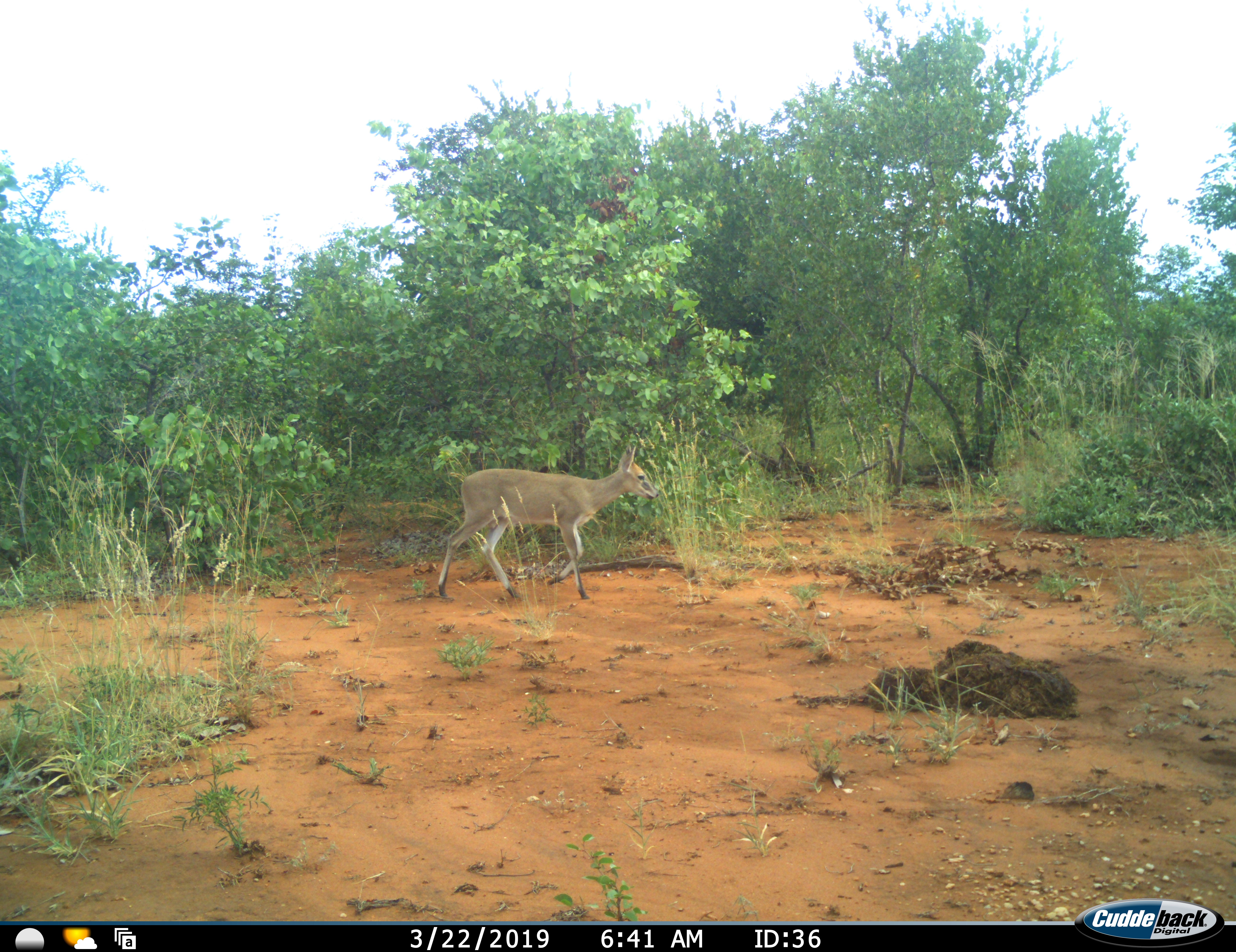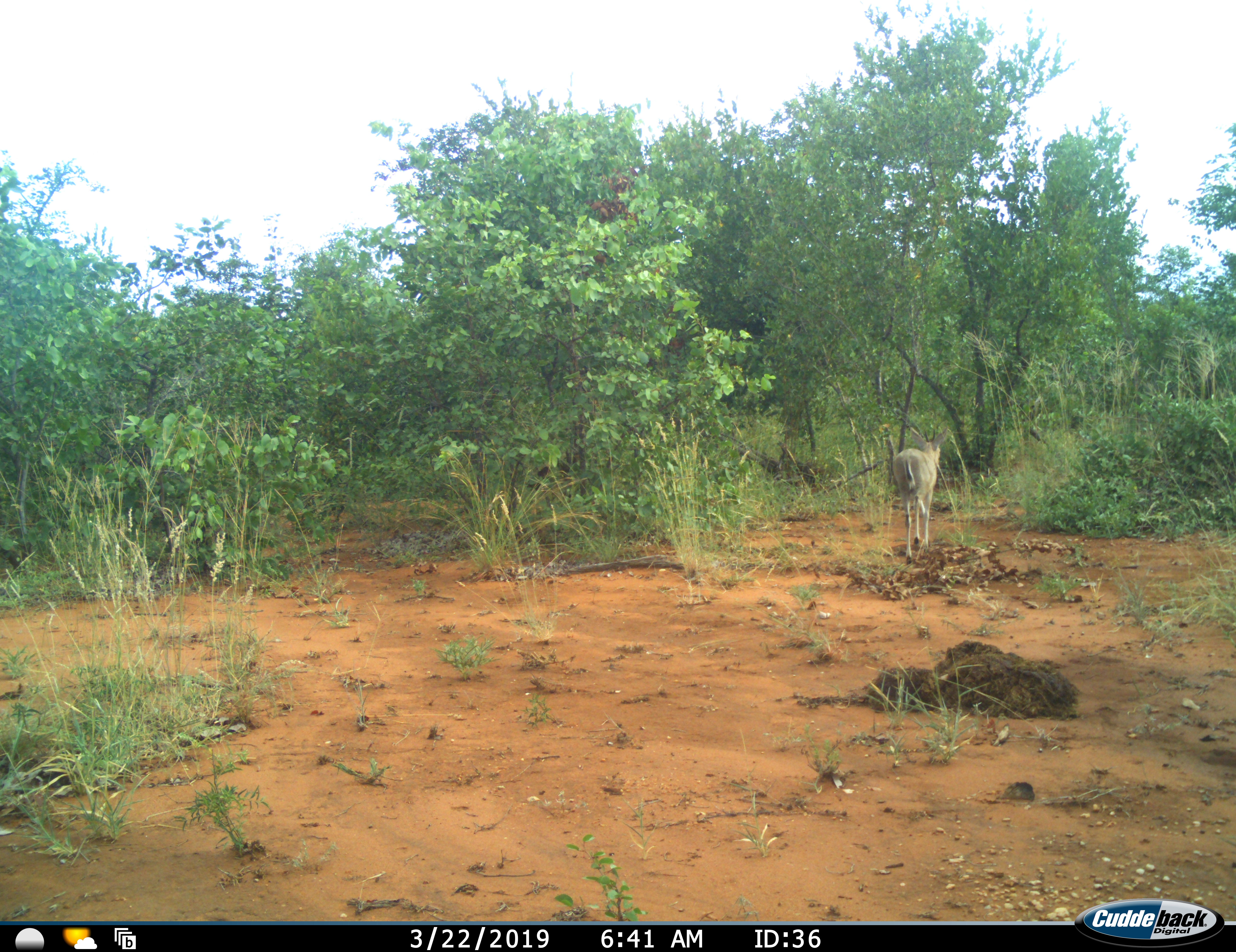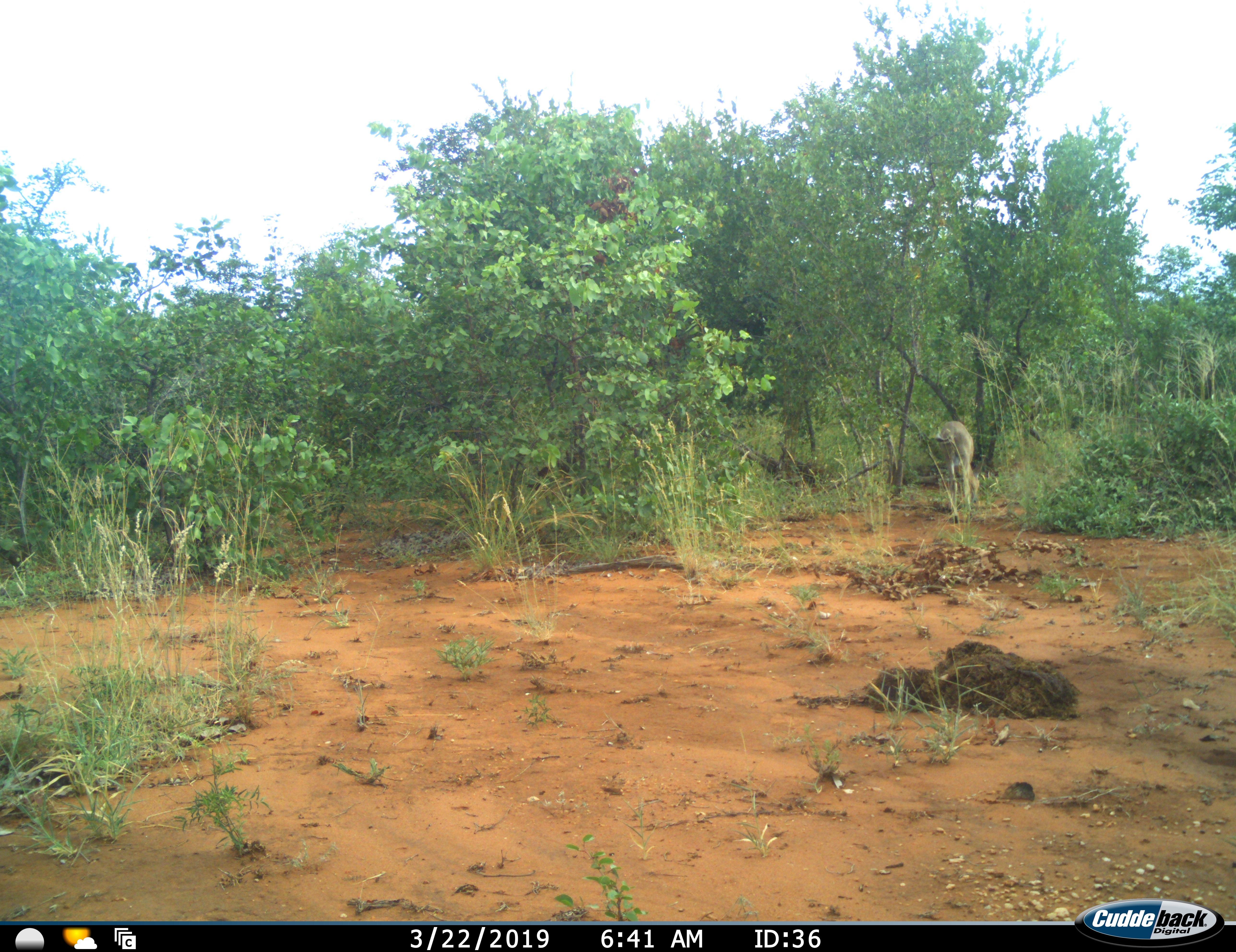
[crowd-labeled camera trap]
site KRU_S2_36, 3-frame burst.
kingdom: Animalia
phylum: Chordata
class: Mammalia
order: Artiodactyla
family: Bovidae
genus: Sylvicapra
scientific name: Sylvicapra grimmia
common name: common duiker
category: duikercommongrey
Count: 1.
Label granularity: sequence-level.